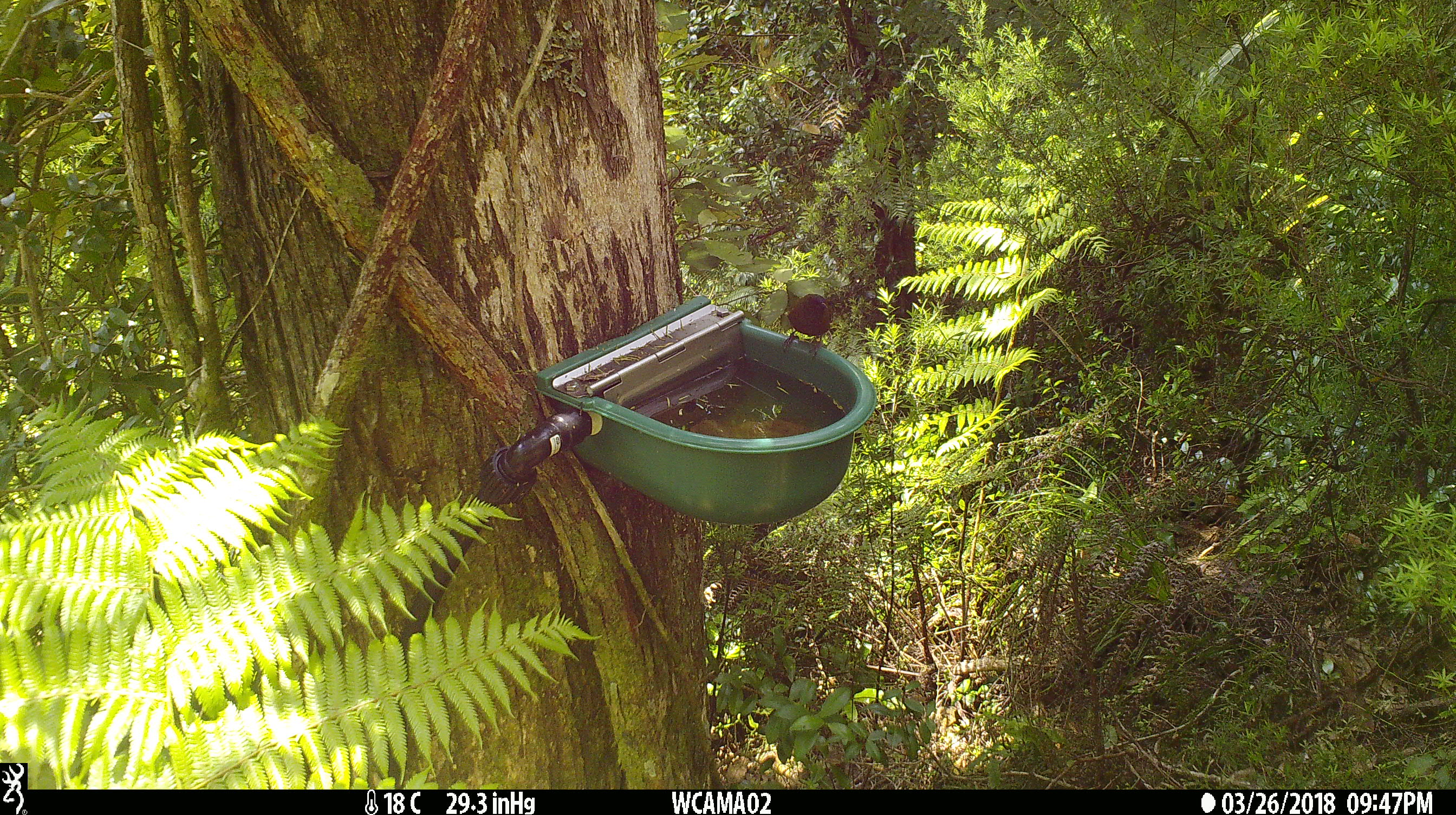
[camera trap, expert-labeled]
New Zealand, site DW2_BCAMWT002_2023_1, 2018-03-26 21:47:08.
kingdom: Animalia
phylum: Chordata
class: Aves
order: Passeriformes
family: Meliphagidae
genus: Anthornis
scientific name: Anthornis melanura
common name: new zealand bellbird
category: bellbird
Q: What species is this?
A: Bellbird (new zealand bellbird) (Anthornis melanura).